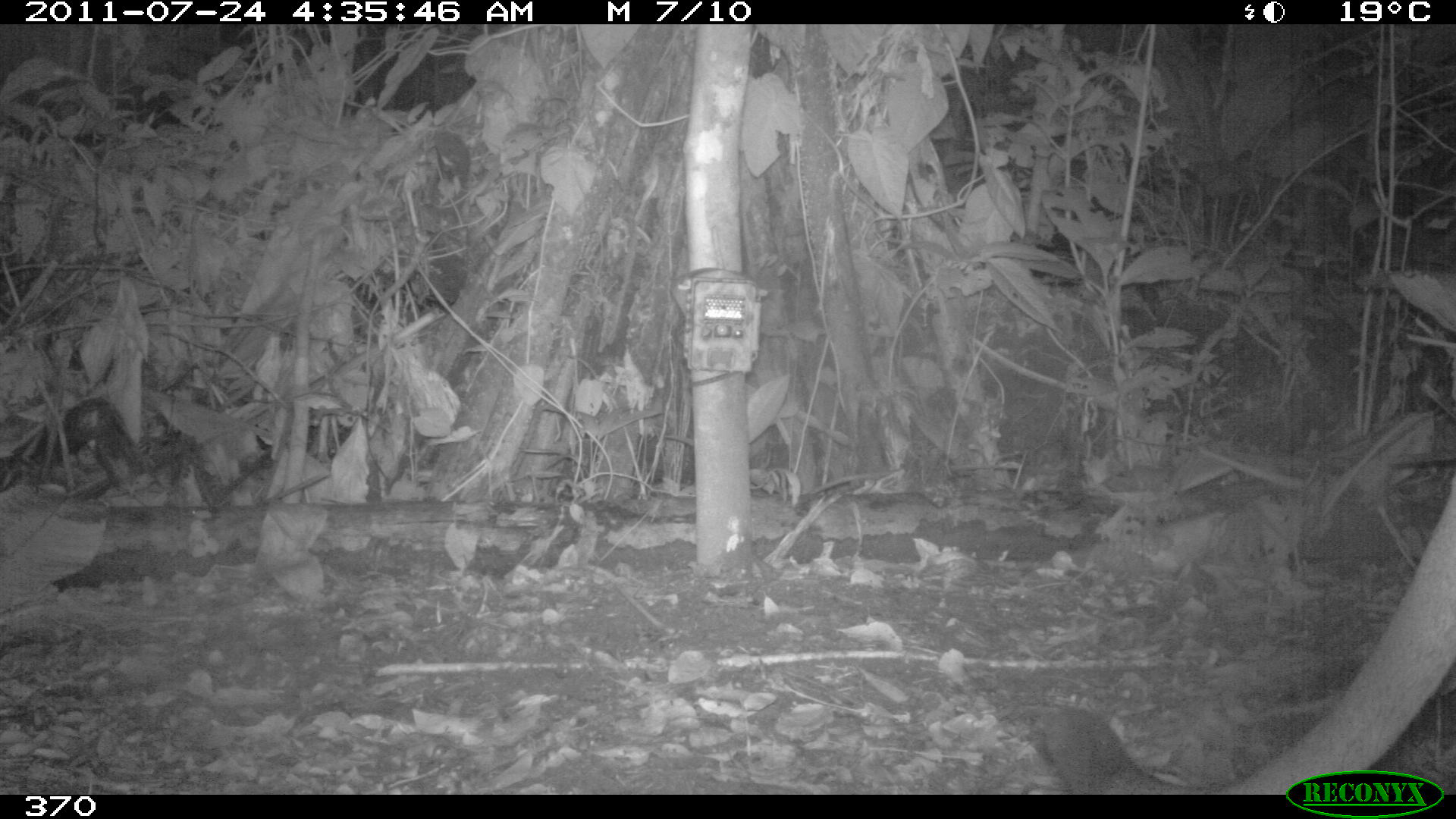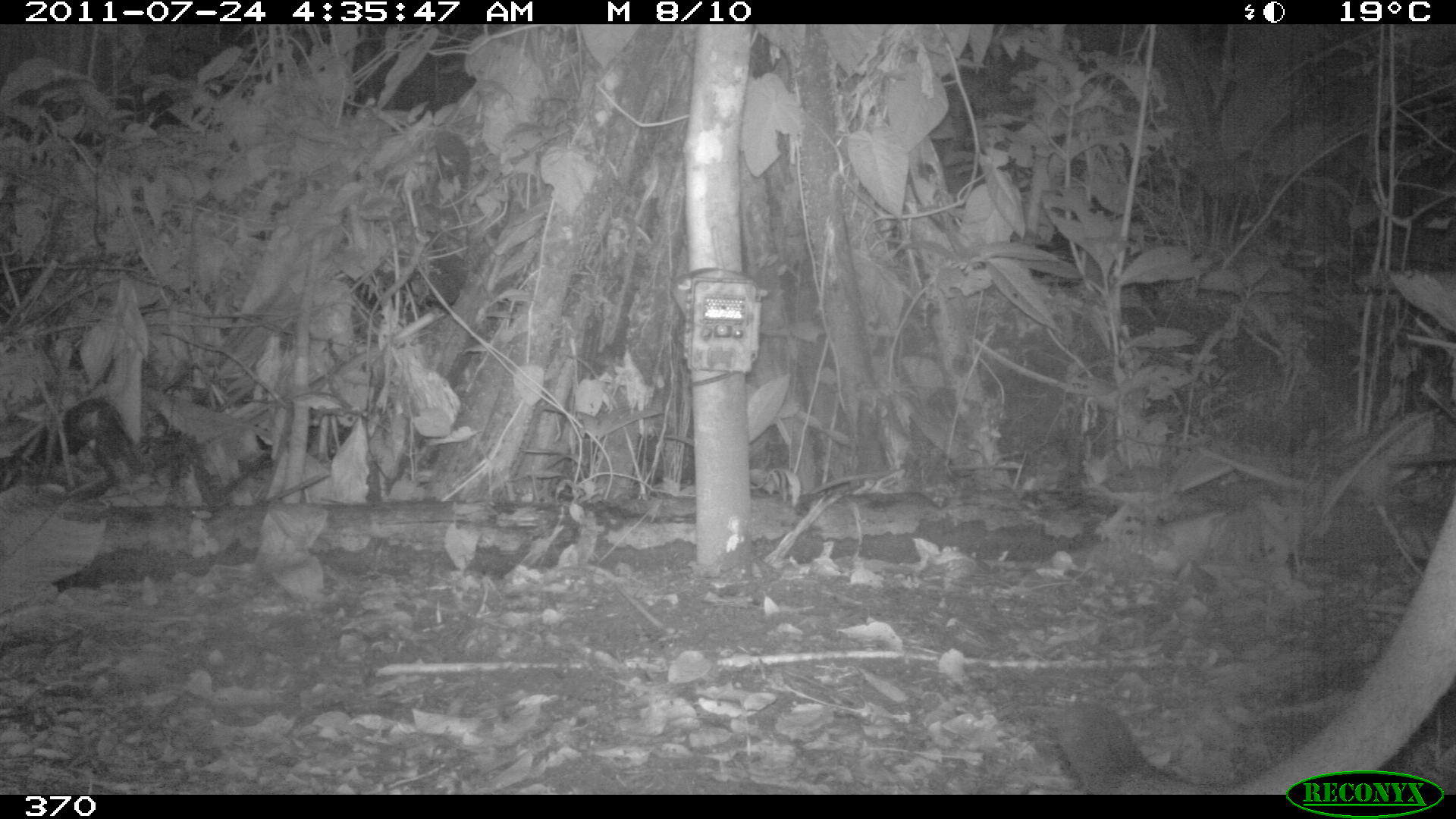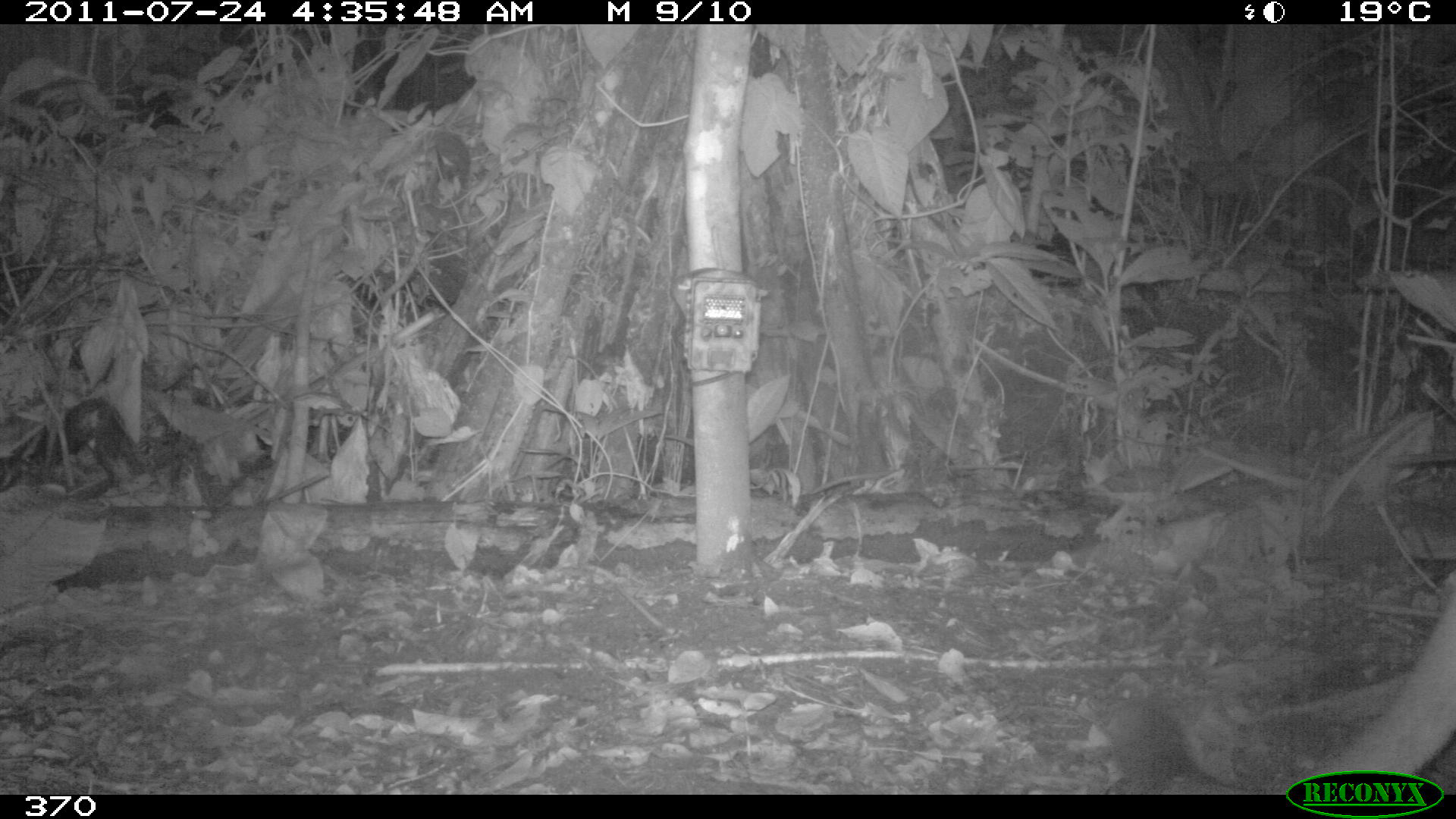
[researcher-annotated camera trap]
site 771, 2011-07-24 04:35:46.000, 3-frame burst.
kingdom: Animalia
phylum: Chordata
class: Mammalia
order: Carnivora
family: Felidae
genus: Puma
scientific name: Puma concolor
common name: mountain lion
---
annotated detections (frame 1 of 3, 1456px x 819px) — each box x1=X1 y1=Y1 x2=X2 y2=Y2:
puma concolor: x1=1027 y1=448 x2=1455 y2=794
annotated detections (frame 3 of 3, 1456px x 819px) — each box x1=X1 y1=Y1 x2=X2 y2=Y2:
puma concolor: x1=1099 y1=572 x2=1454 y2=790